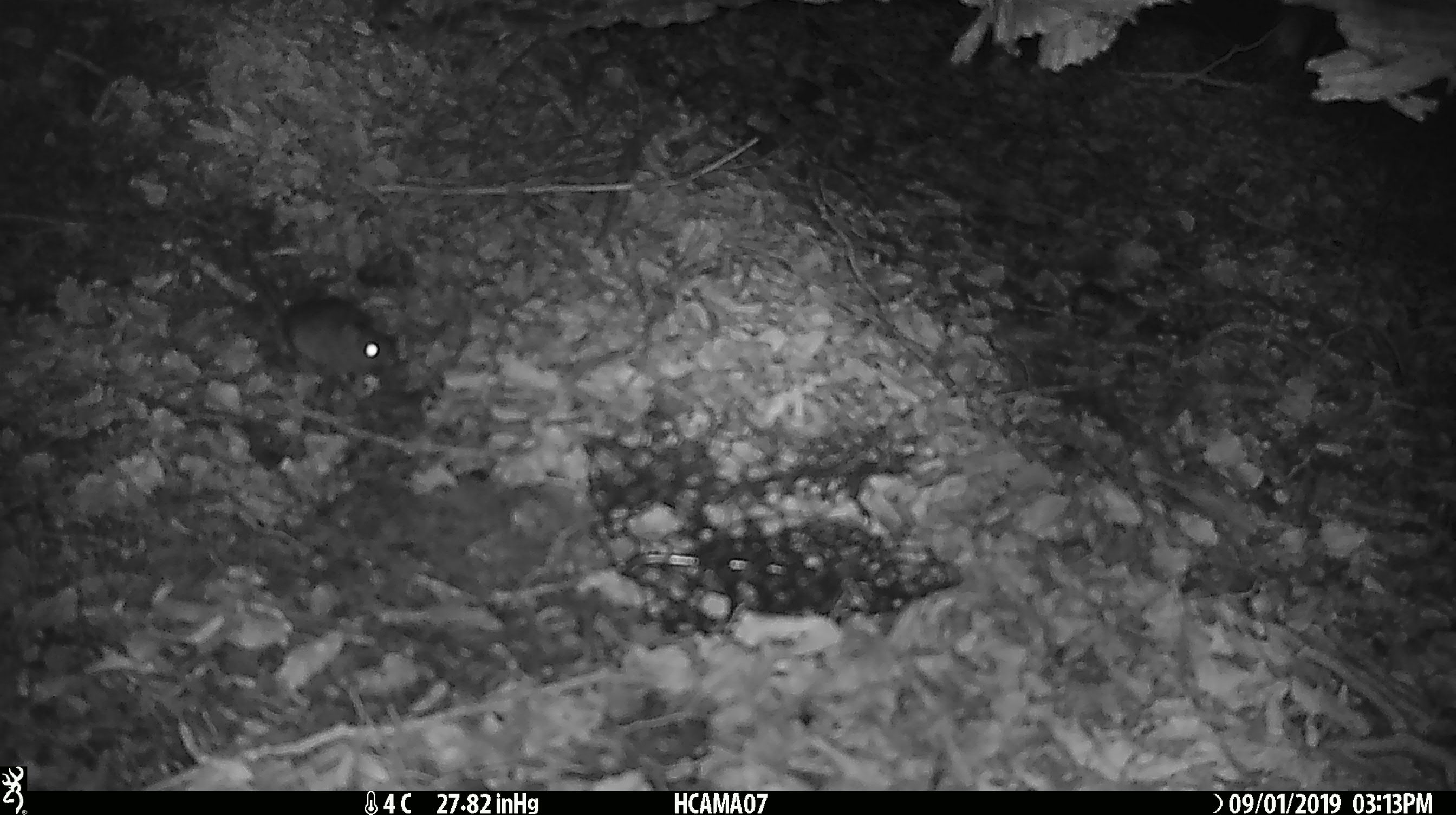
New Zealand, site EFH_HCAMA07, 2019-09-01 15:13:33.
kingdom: Animalia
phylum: Chordata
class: Mammalia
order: Rodentia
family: Muridae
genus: Mus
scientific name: Mus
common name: mouse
Mouse (Mus).